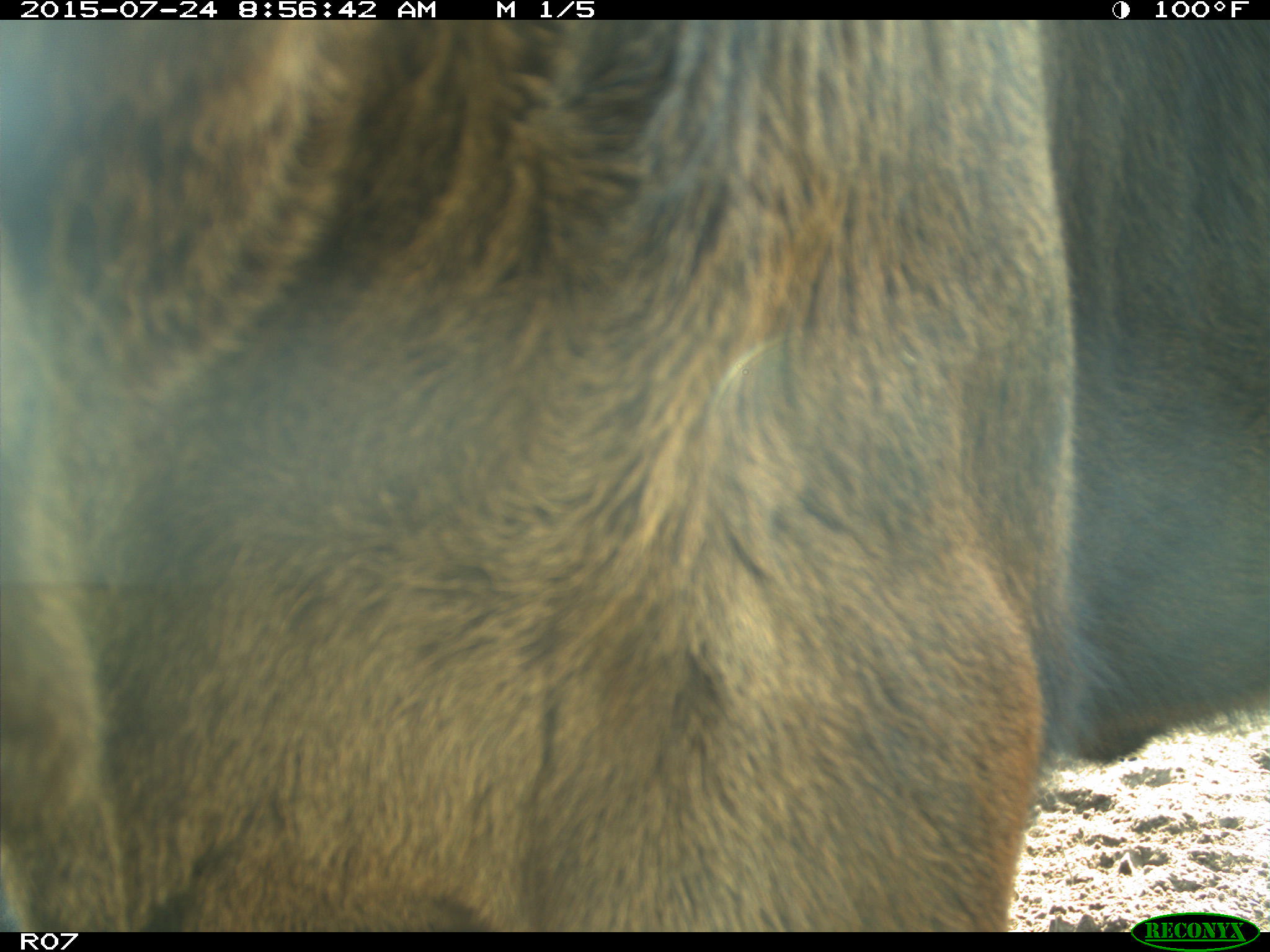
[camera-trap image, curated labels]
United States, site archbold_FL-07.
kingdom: Animalia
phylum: Chordata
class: Mammalia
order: Artiodactyla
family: Bovidae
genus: Bos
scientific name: Bos taurus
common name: domestic cow